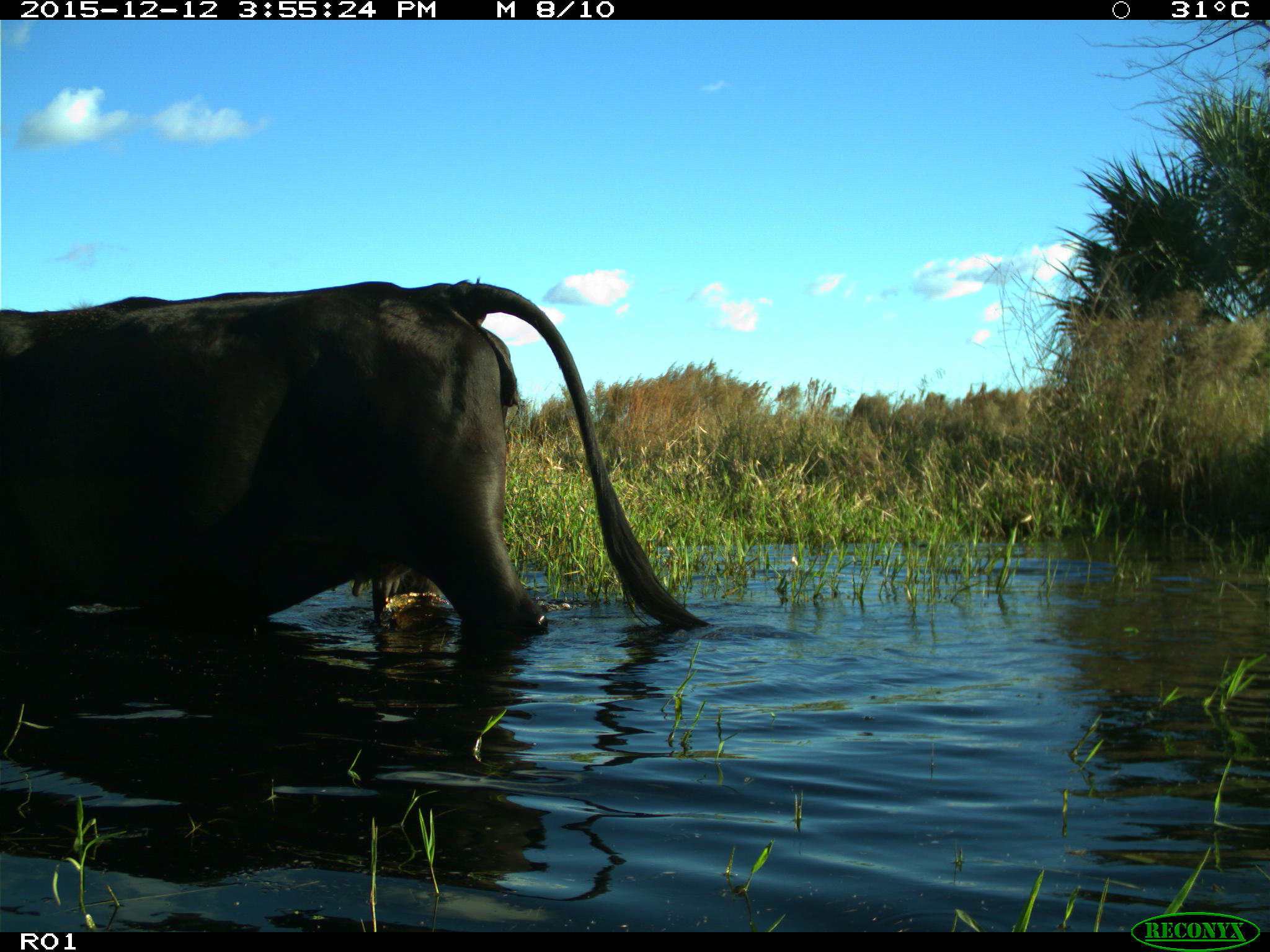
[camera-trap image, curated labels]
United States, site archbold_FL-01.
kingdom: Animalia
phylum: Chordata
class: Mammalia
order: Artiodactyla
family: Bovidae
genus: Bos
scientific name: Bos taurus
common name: domestic cow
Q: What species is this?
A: Bos taurus (domestic cow).